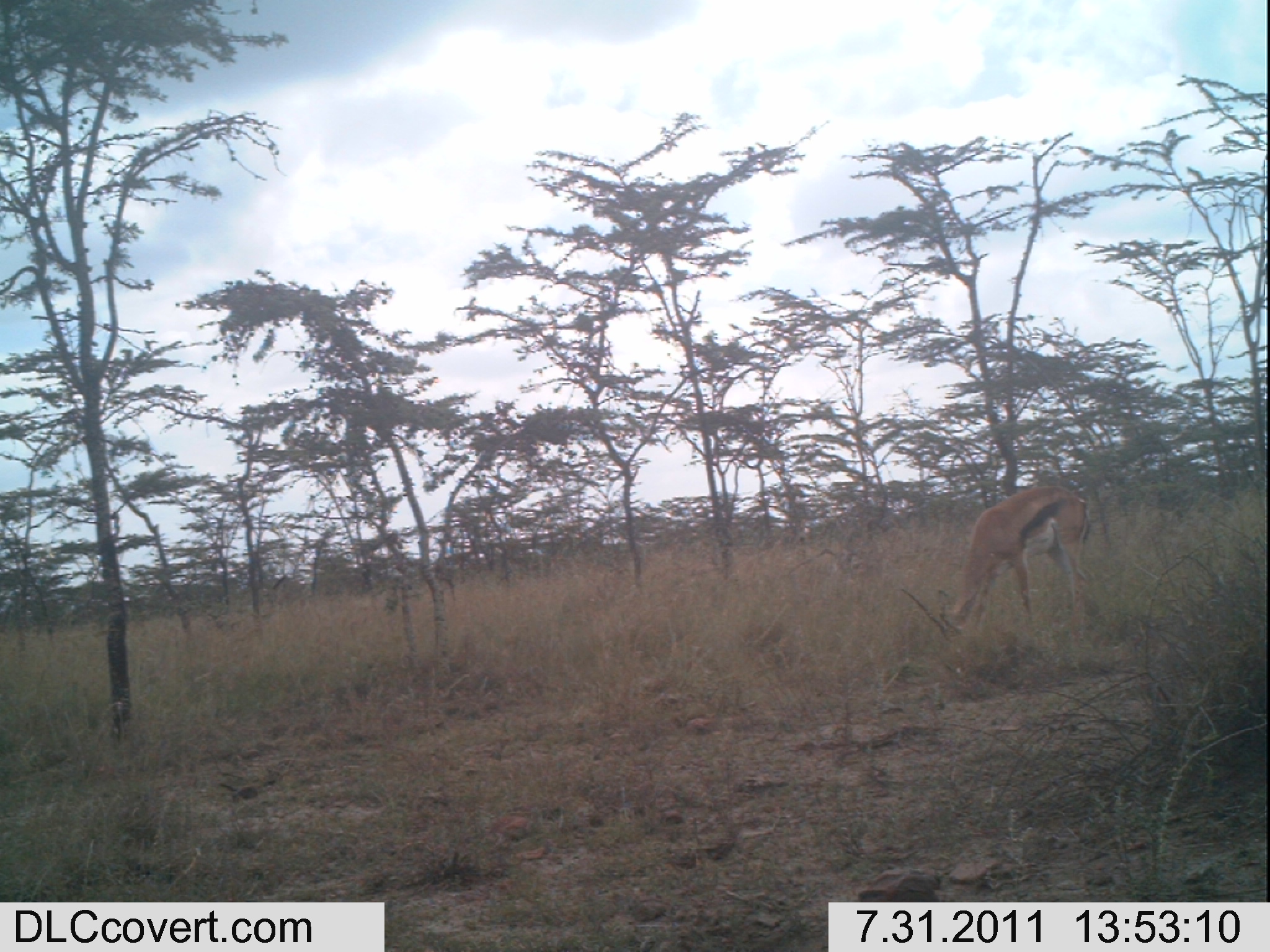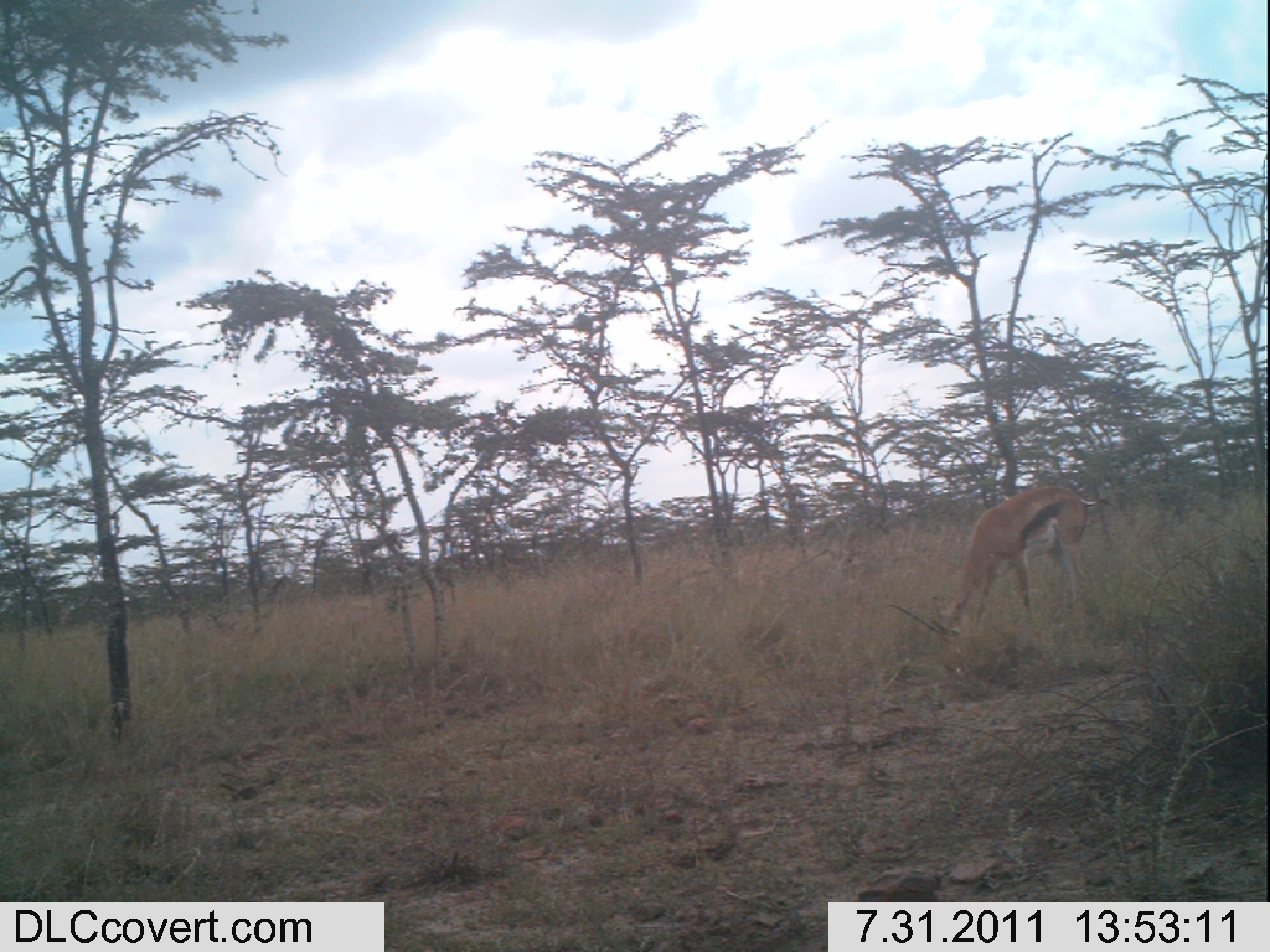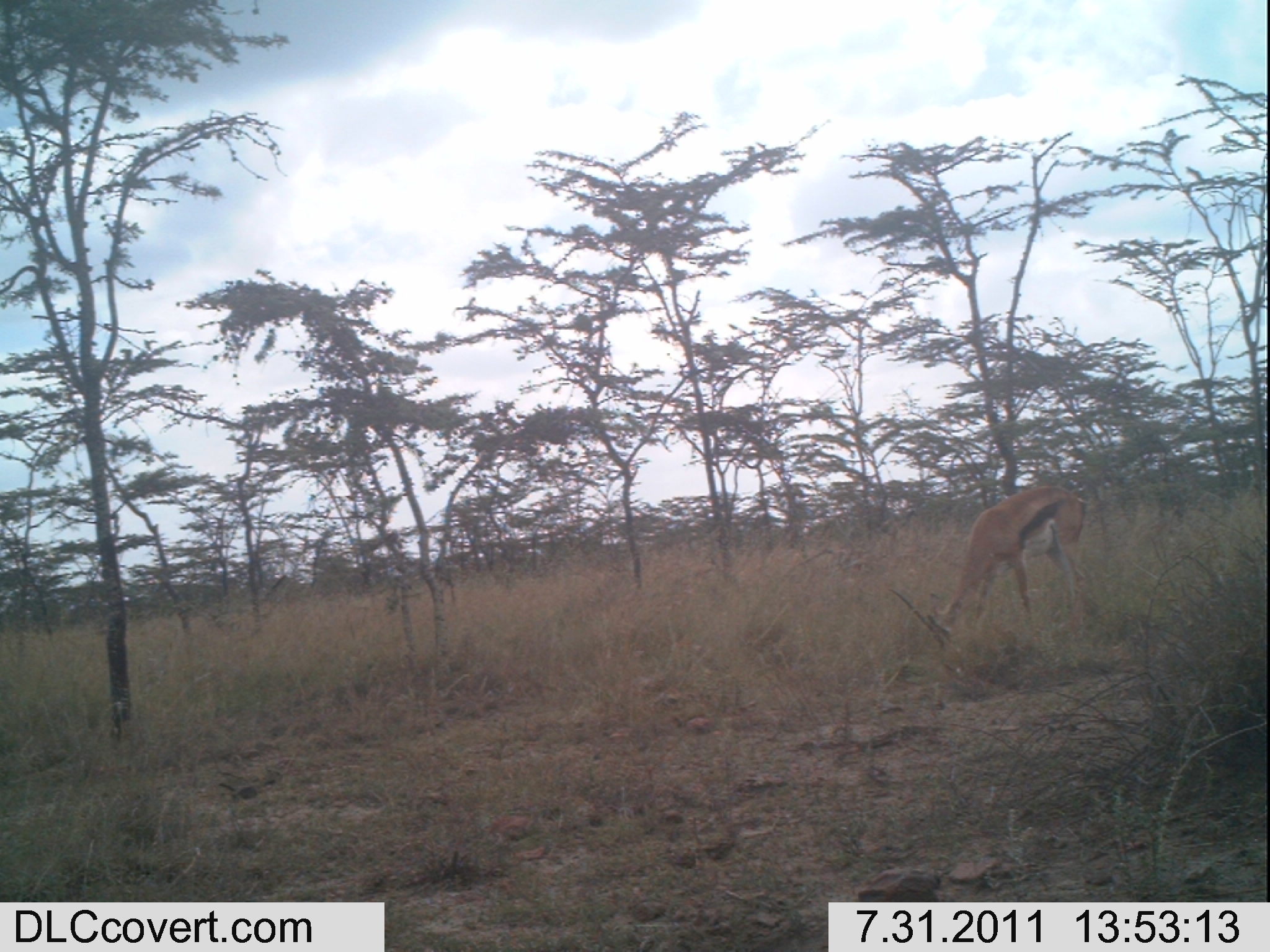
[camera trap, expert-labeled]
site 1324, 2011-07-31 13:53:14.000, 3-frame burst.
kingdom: Animalia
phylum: Chordata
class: Mammalia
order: Artiodactyla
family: Bovidae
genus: Nanger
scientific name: Nanger granti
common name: grant's gazelle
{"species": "Nanger granti (grant's gazelle)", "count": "1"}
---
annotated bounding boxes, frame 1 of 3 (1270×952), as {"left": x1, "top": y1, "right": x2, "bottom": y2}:
nanger granti: {"left": 899, "top": 484, "right": 1094, "bottom": 677}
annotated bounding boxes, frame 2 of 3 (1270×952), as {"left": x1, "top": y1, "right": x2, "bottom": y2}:
nanger granti: {"left": 887, "top": 484, "right": 1097, "bottom": 671}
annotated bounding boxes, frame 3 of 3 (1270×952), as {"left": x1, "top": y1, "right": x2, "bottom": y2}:
nanger granti: {"left": 887, "top": 483, "right": 1089, "bottom": 676}